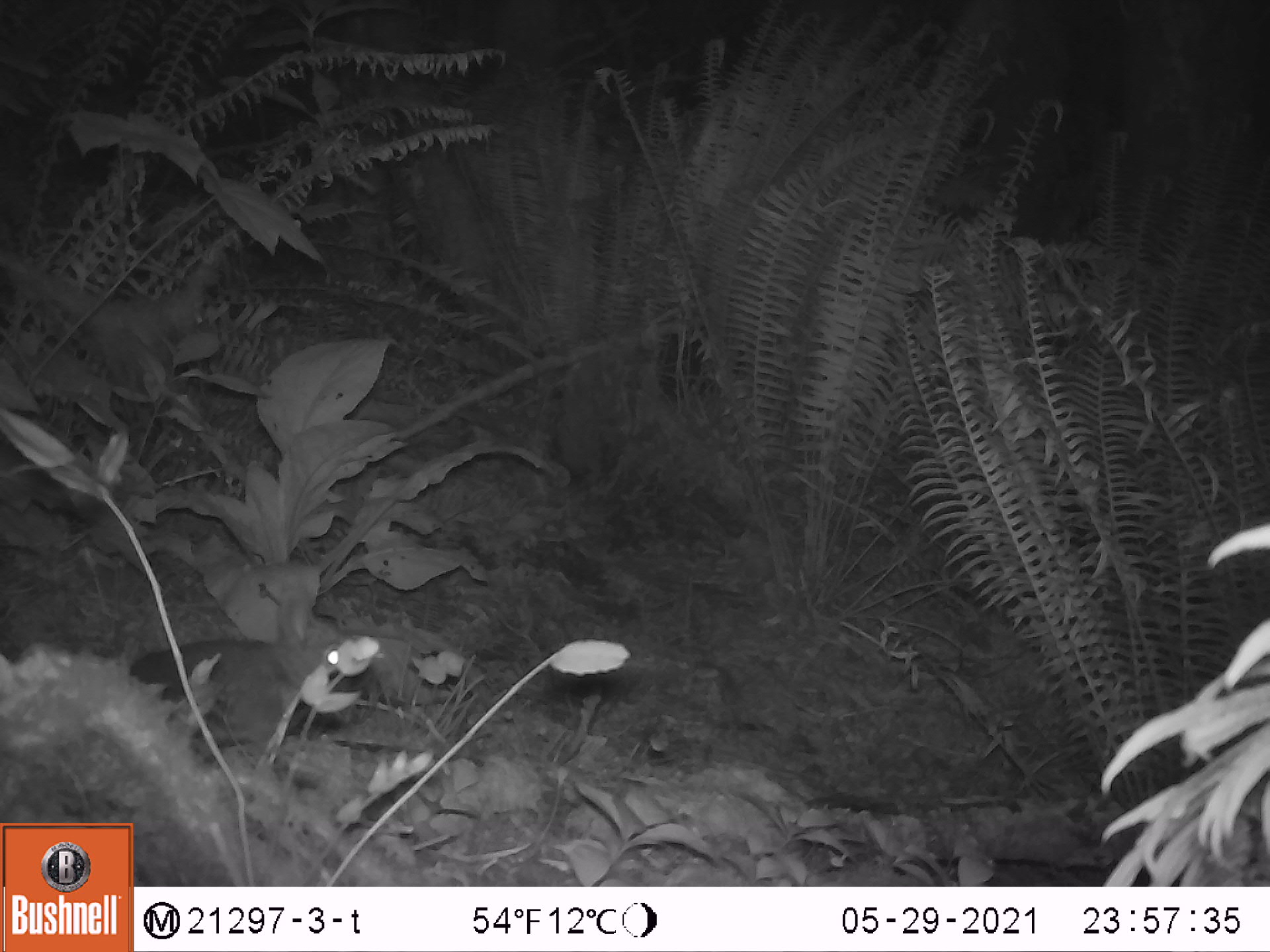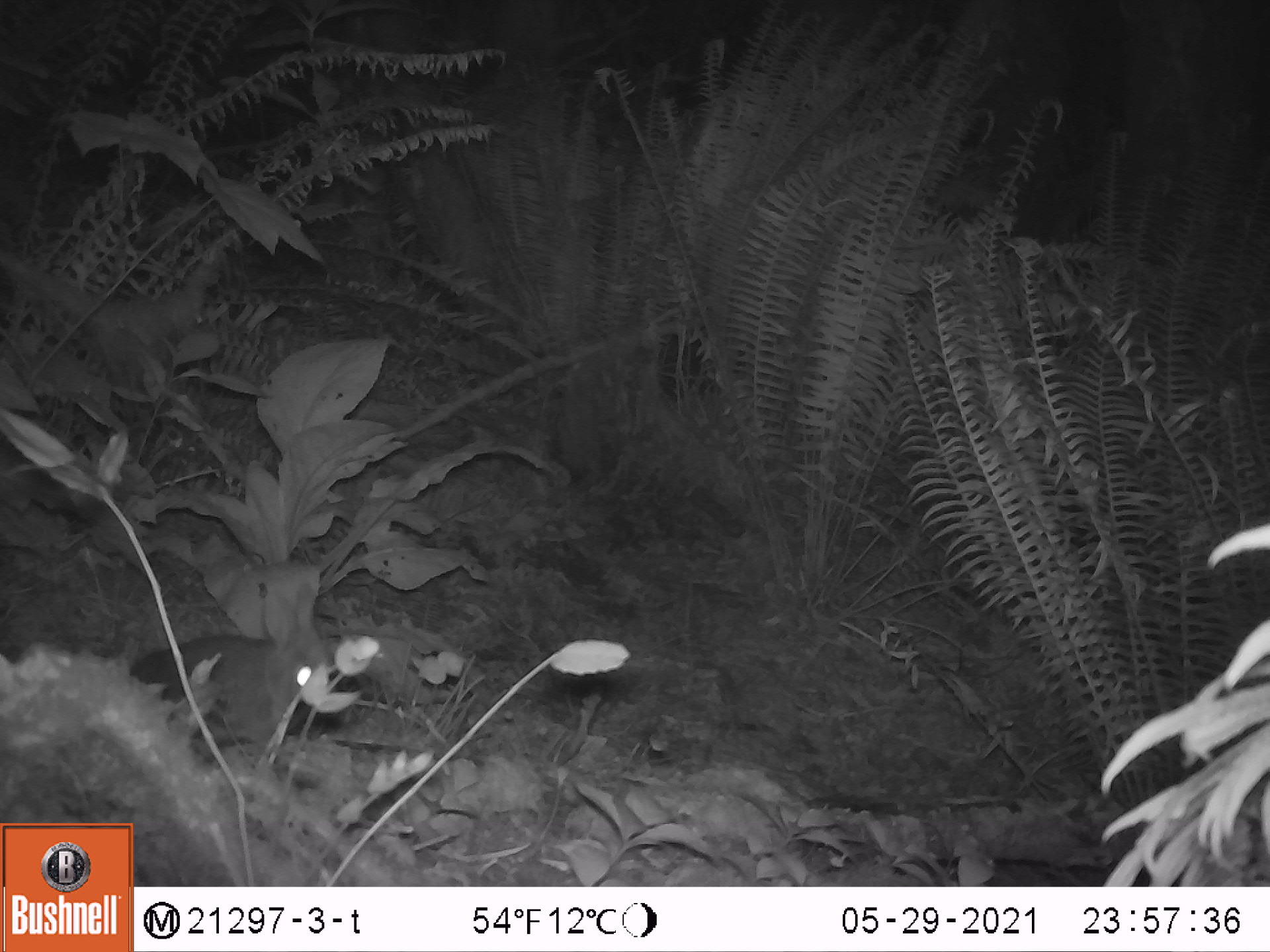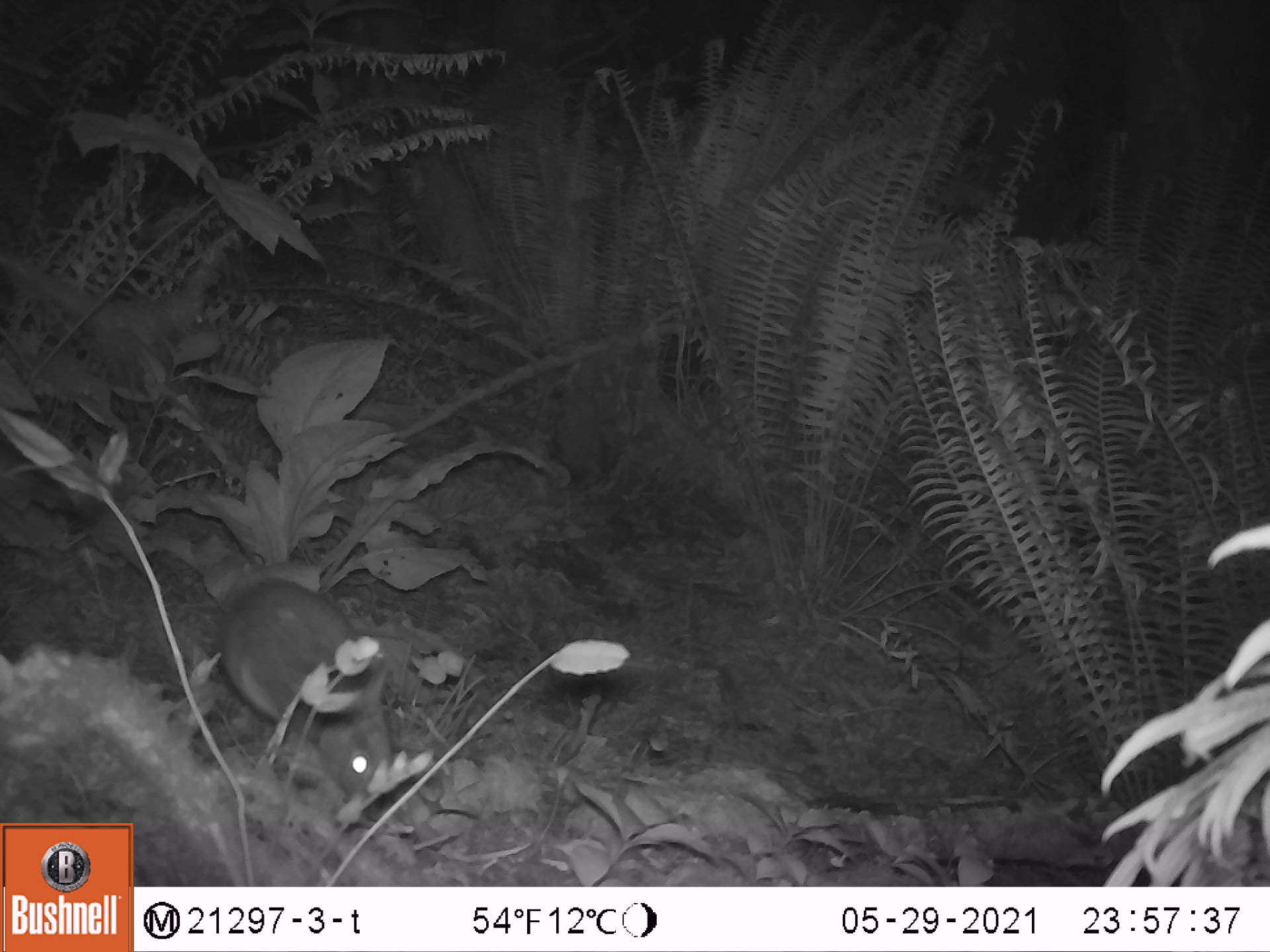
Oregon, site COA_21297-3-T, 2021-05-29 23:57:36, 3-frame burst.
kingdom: Animalia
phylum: Chordata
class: Mammalia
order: Lagomorpha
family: Leporidae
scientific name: Leporidae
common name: hares and rabbits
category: leporidae family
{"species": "leporidae family (hares and rabbits) (Leporidae)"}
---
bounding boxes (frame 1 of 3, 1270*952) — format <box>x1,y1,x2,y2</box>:
leporidae family: <box>122,579,359,763</box>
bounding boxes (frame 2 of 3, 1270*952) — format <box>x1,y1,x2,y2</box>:
leporidae family: <box>121,569,337,767</box>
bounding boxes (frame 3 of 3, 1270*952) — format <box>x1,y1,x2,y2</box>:
leporidae family: <box>212,568,405,802</box>